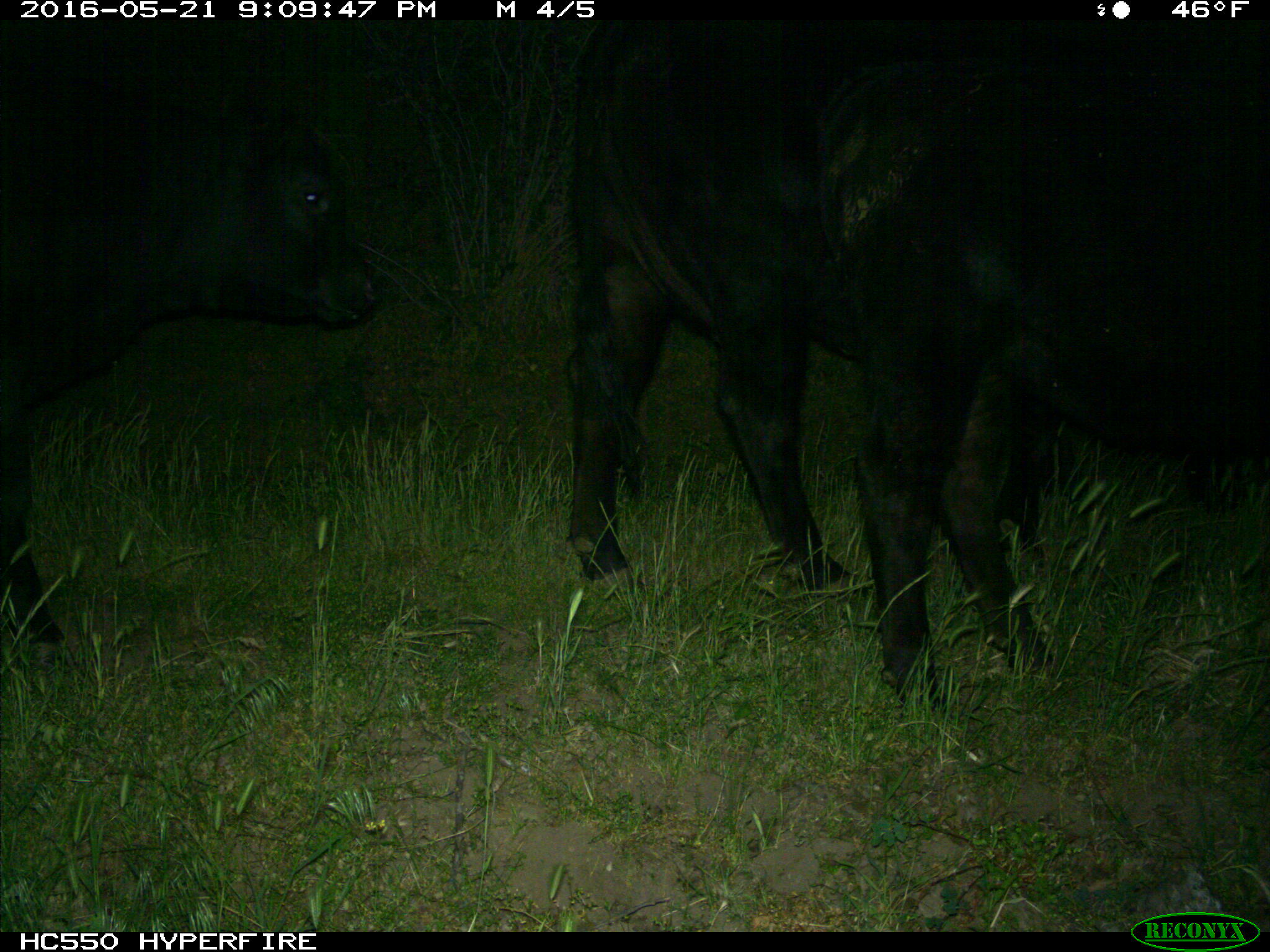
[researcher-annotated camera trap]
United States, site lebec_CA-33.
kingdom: Animalia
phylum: Chordata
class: Mammalia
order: Artiodactyla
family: Bovidae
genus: Bos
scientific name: Bos taurus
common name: domestic cow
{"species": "Bos taurus (domestic cow)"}